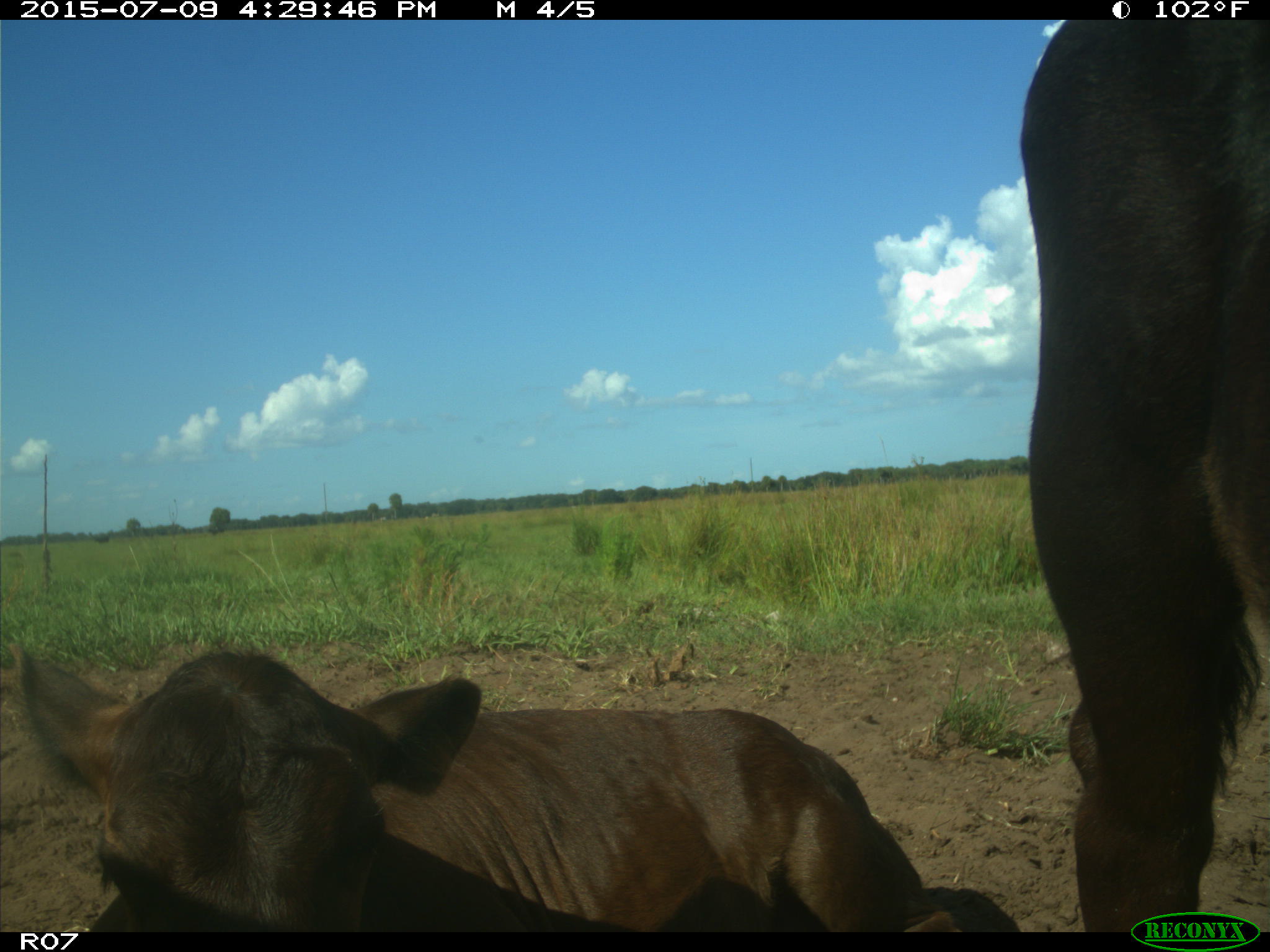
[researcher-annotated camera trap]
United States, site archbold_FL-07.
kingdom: Animalia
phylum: Chordata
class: Mammalia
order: Artiodactyla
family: Bovidae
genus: Bos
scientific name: Bos taurus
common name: domestic cow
Bos taurus (domestic cow).